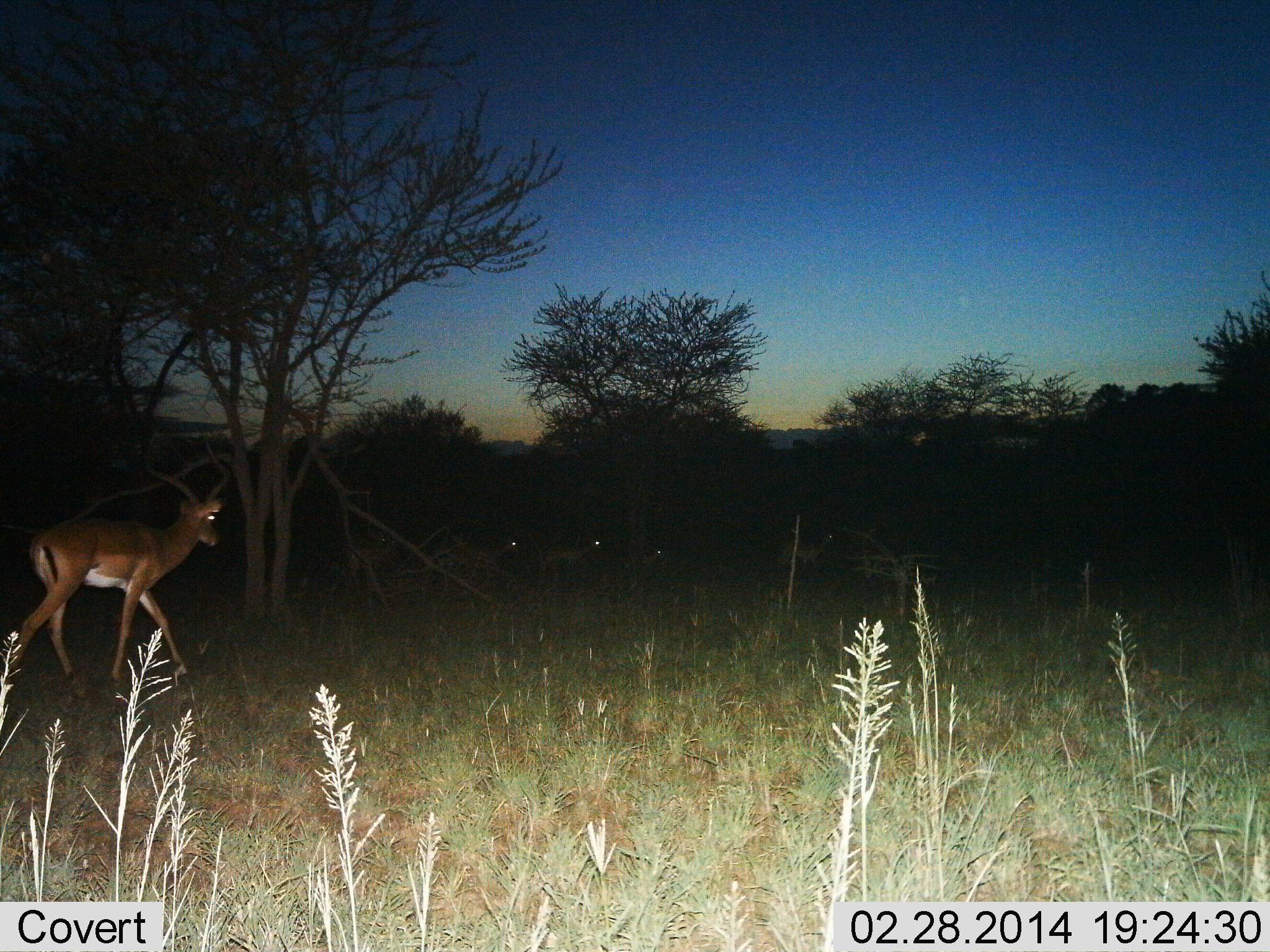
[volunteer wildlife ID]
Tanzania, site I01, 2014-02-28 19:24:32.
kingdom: Animalia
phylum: Chordata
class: Mammalia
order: Artiodactyla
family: Bovidae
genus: Aepyceros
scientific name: Aepyceros melampus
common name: impala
Impala (Aepyceros melampus), count 5. Behavior (volunteer vote fractions): standing 10%, resting 10%, moving 90%, interacting 0%. Young present (vote fraction): 0%. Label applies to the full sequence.